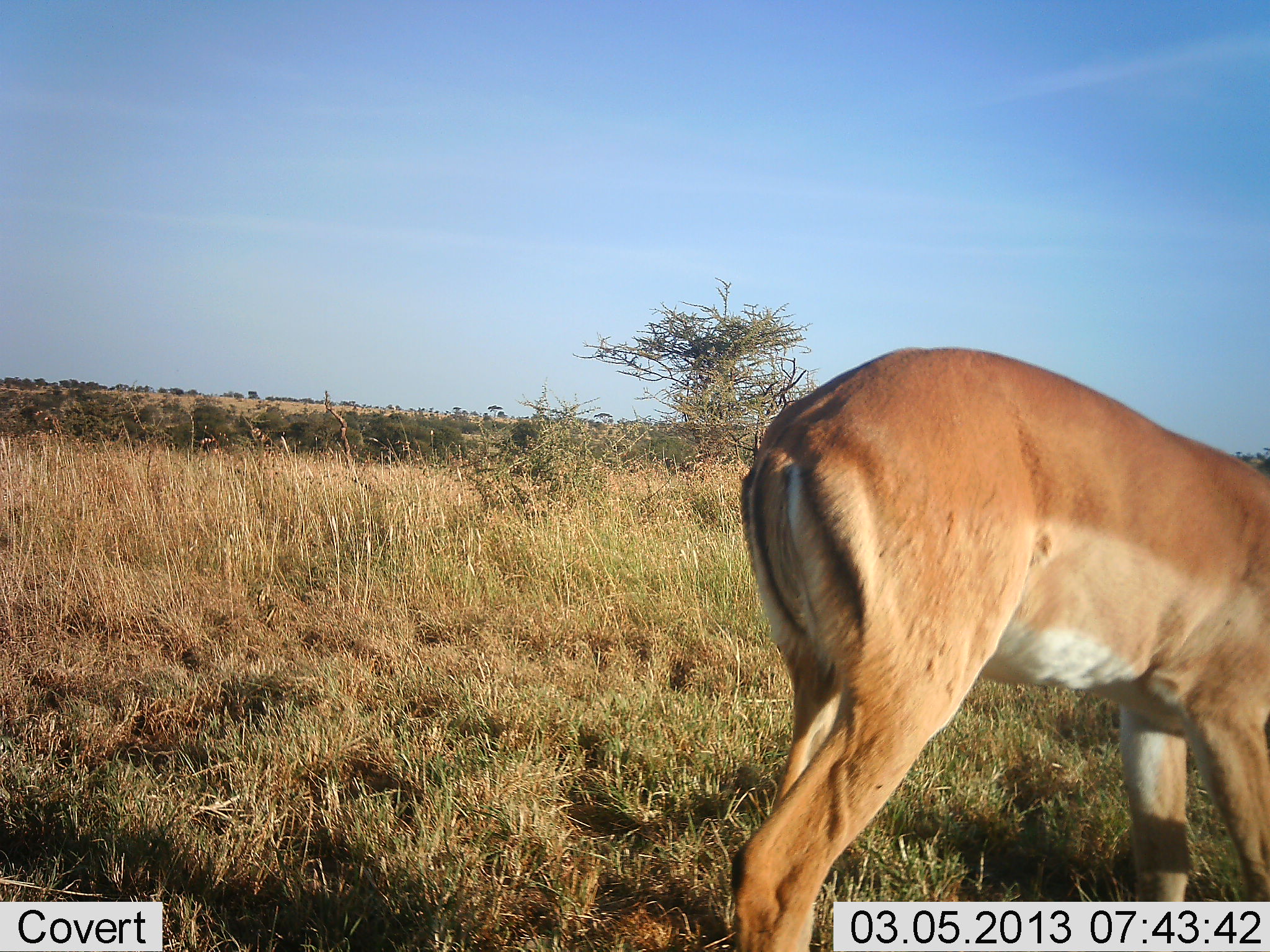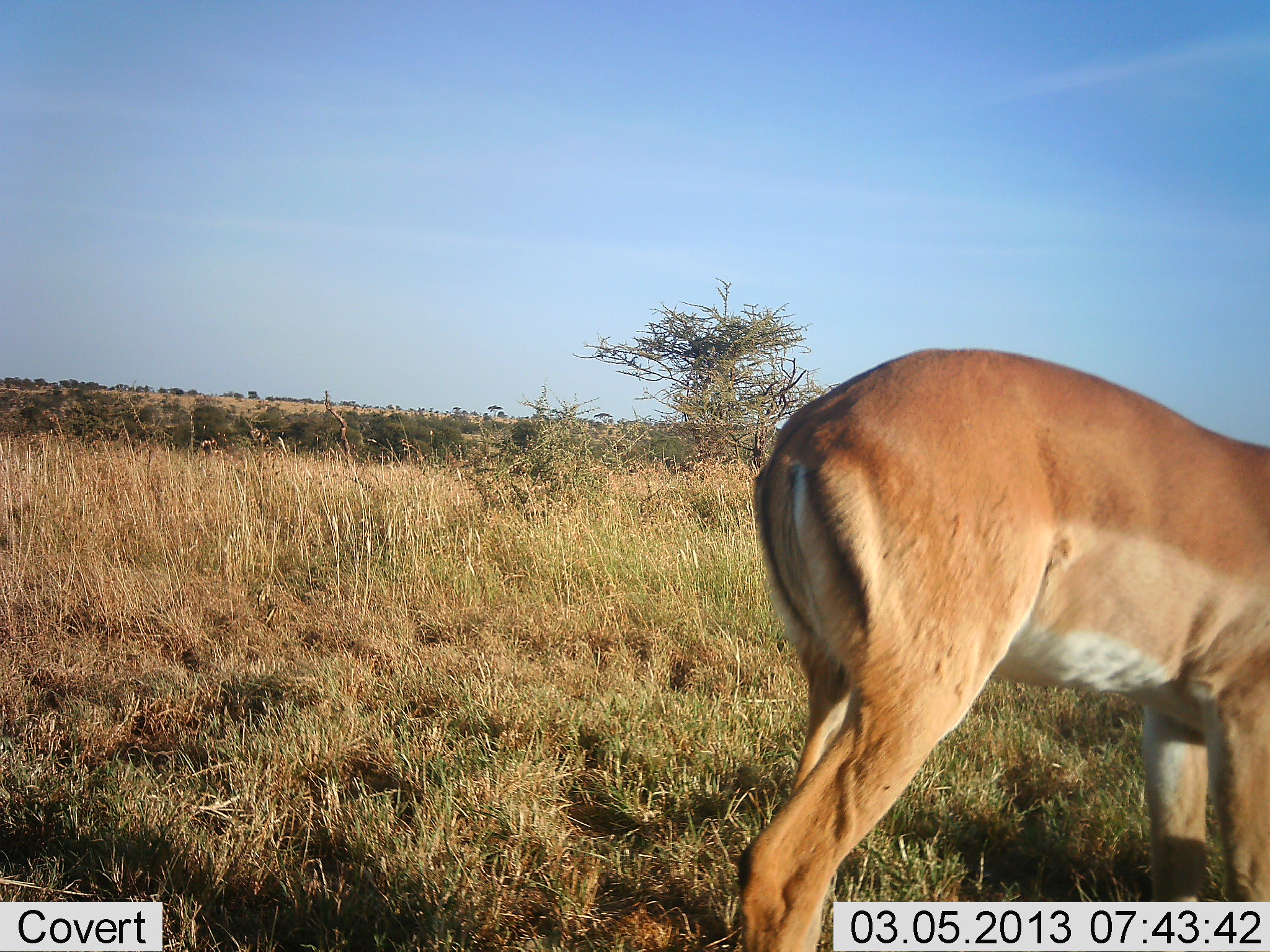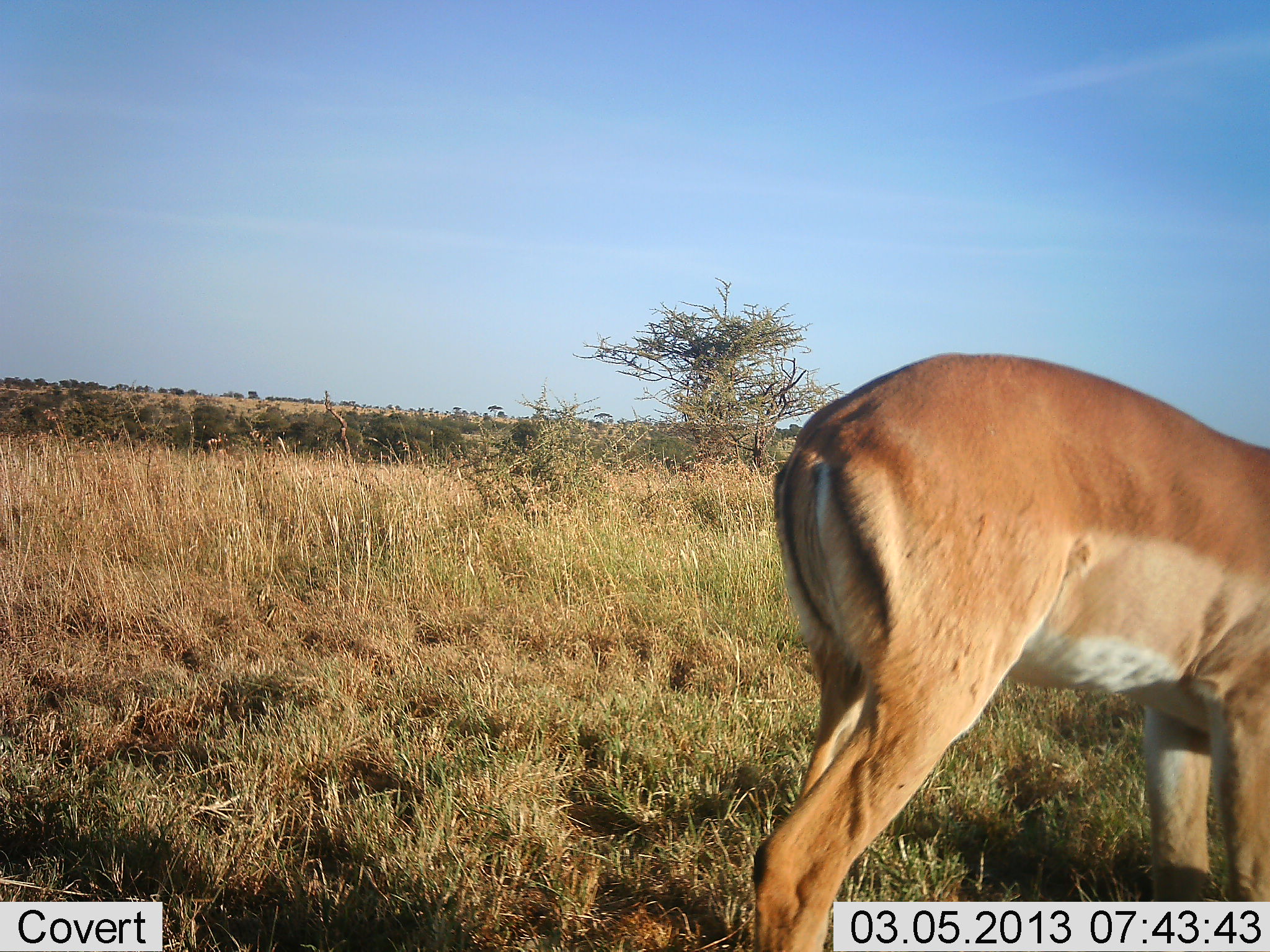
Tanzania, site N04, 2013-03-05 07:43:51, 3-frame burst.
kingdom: Animalia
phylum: Chordata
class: Mammalia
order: Artiodactyla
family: Bovidae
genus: Aepyceros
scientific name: Aepyceros melampus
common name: impala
Impala (Aepyceros melampus), count 1. Behavior (volunteer vote fractions): standing 70%, resting 0%, moving 10%, interacting 0%. Young present (vote fraction): 0%. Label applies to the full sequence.